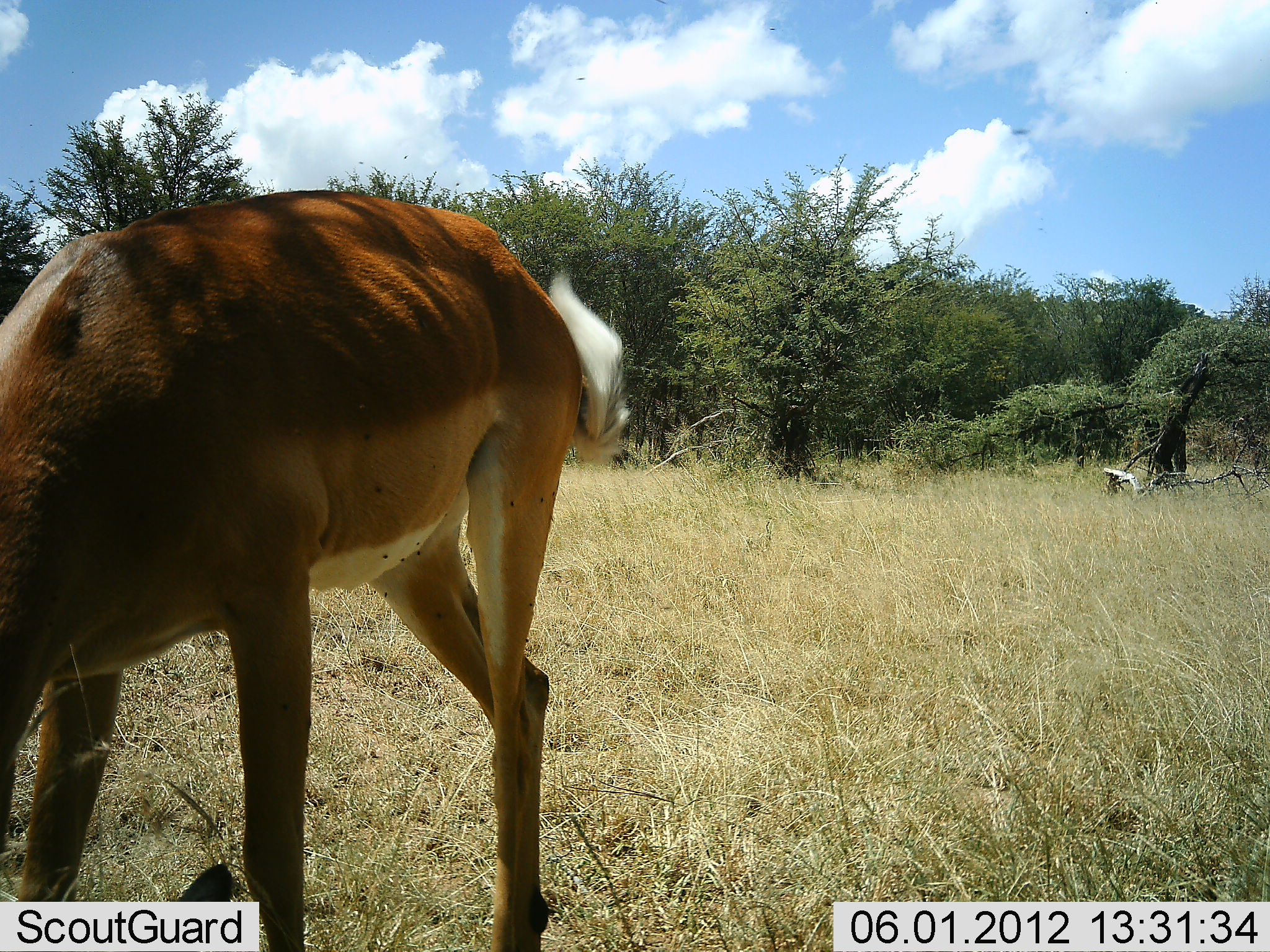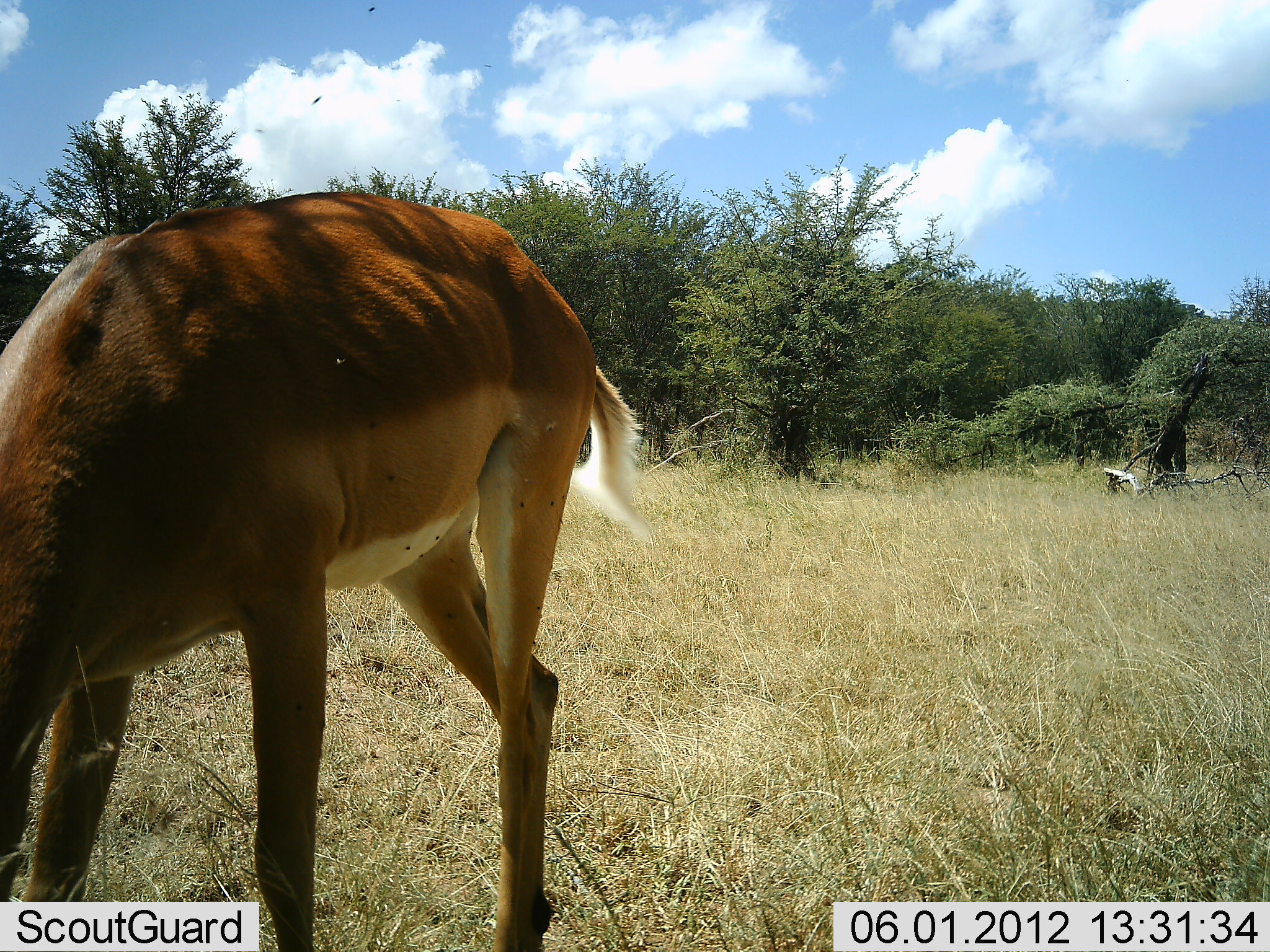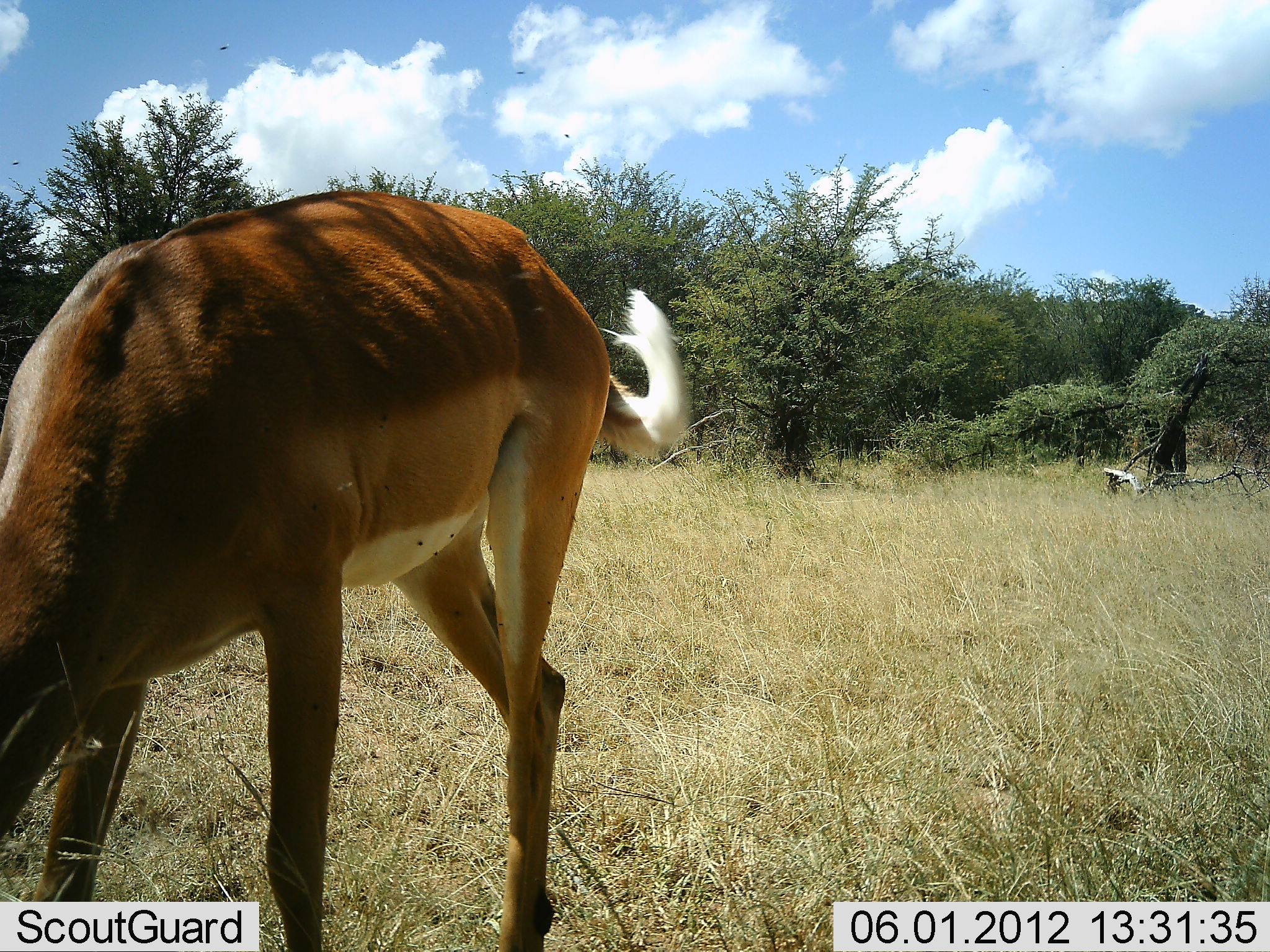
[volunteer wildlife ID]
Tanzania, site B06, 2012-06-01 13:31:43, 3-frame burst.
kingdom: Animalia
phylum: Chordata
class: Mammalia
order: Artiodactyla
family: Bovidae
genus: Aepyceros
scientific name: Aepyceros melampus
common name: impala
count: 1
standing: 20%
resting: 0%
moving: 0%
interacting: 0%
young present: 0%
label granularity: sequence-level